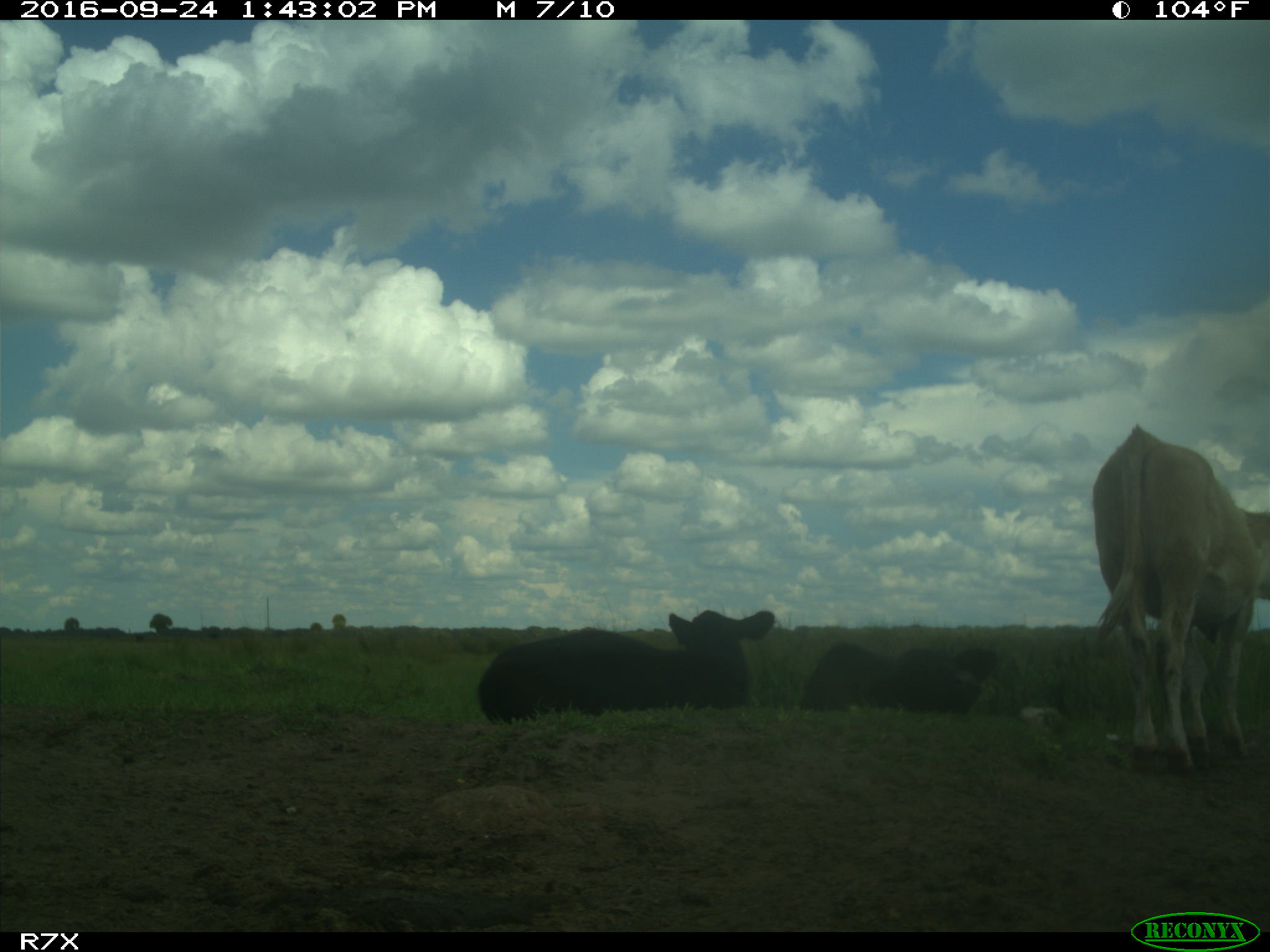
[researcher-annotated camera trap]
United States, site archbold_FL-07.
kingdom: Animalia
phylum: Chordata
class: Mammalia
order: Artiodactyla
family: Bovidae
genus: Bos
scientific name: Bos taurus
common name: domestic cow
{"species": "Bos taurus (domestic cow)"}